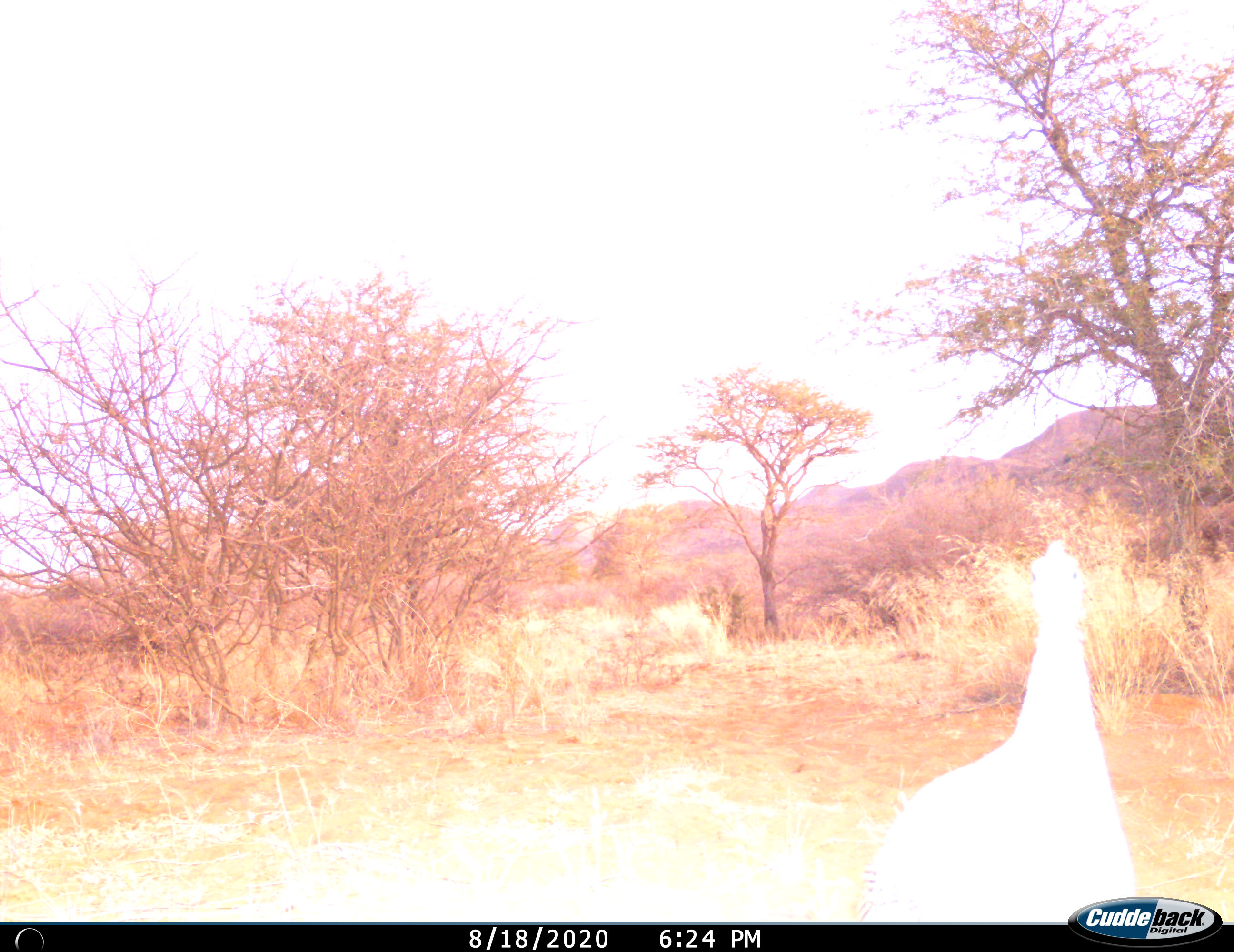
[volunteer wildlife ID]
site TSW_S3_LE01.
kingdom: Animalia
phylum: Chordata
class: Aves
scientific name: Aves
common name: bird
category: birdother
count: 1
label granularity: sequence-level